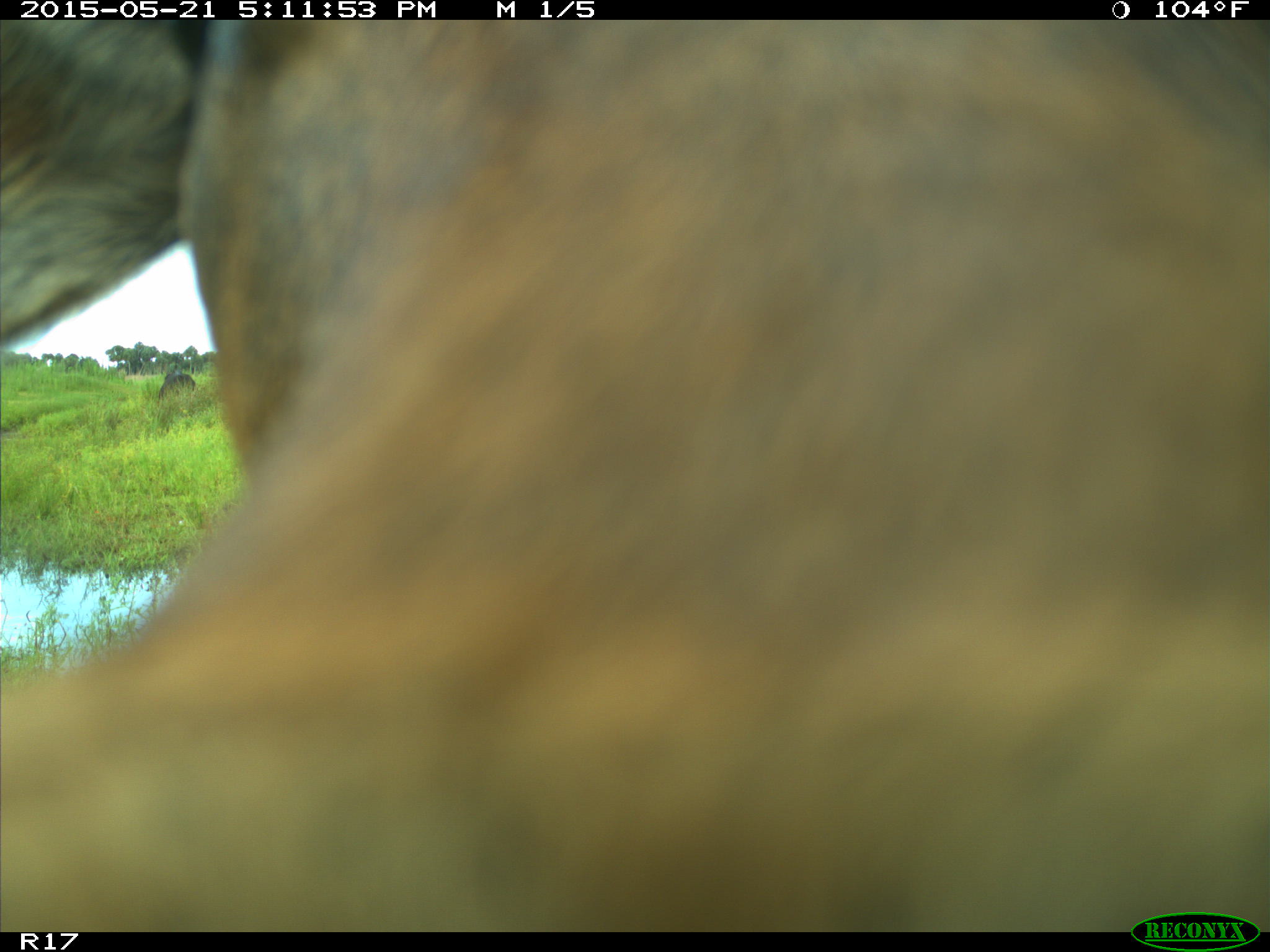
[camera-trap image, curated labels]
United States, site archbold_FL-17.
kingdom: Animalia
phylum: Chordata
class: Mammalia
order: Artiodactyla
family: Bovidae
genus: Bos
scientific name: Bos taurus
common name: domestic cow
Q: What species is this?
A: Bos taurus (domestic cow).